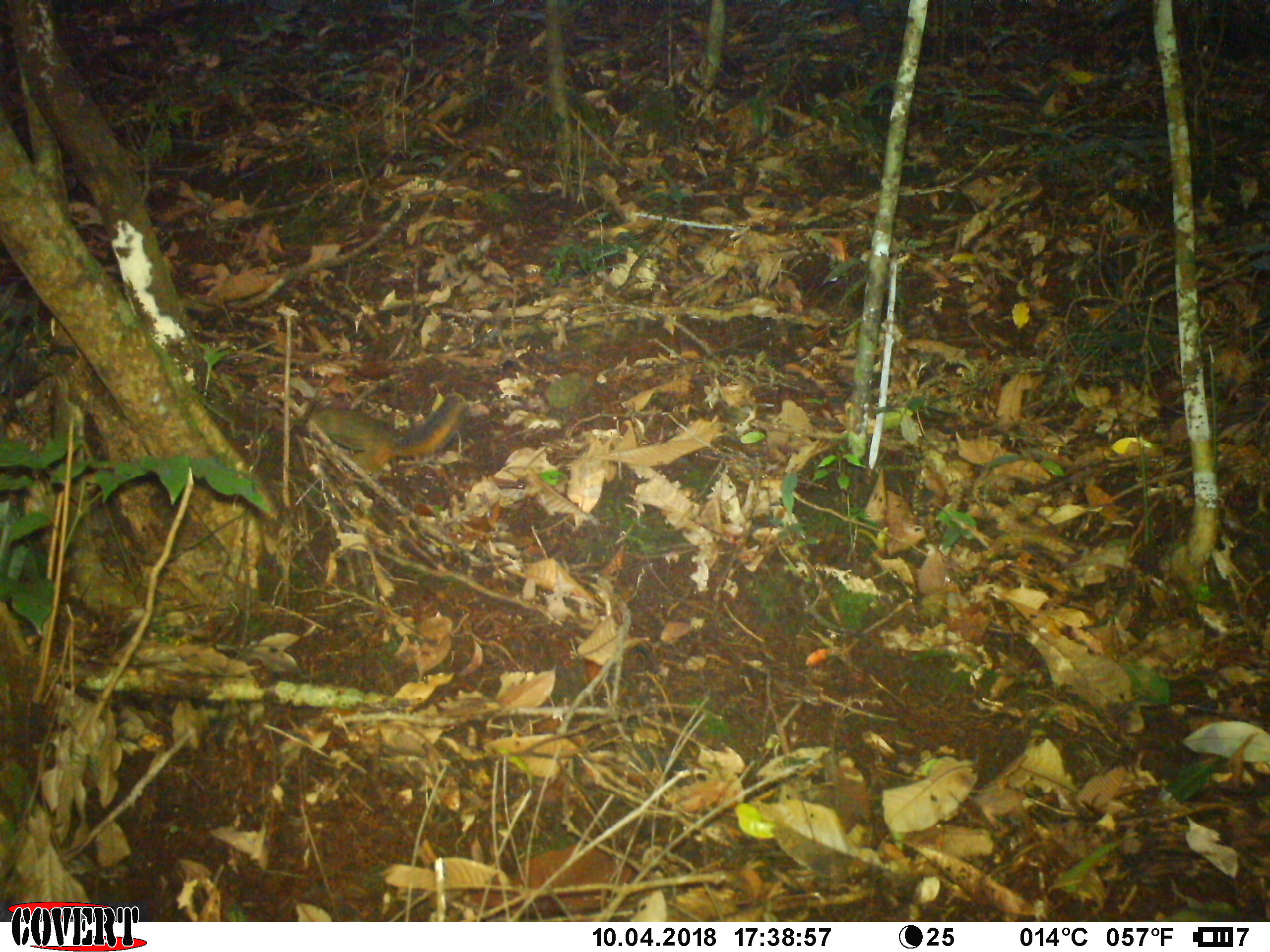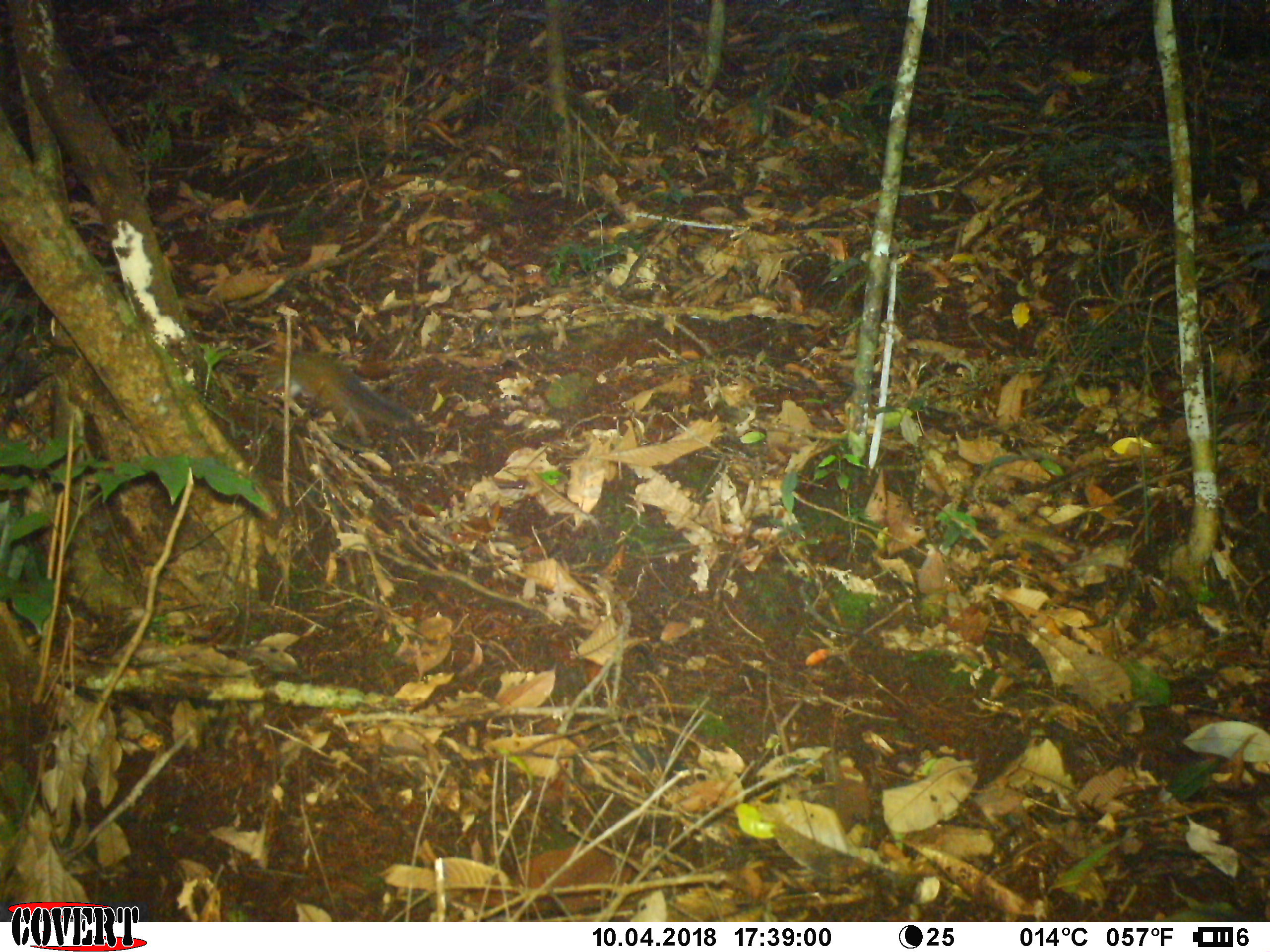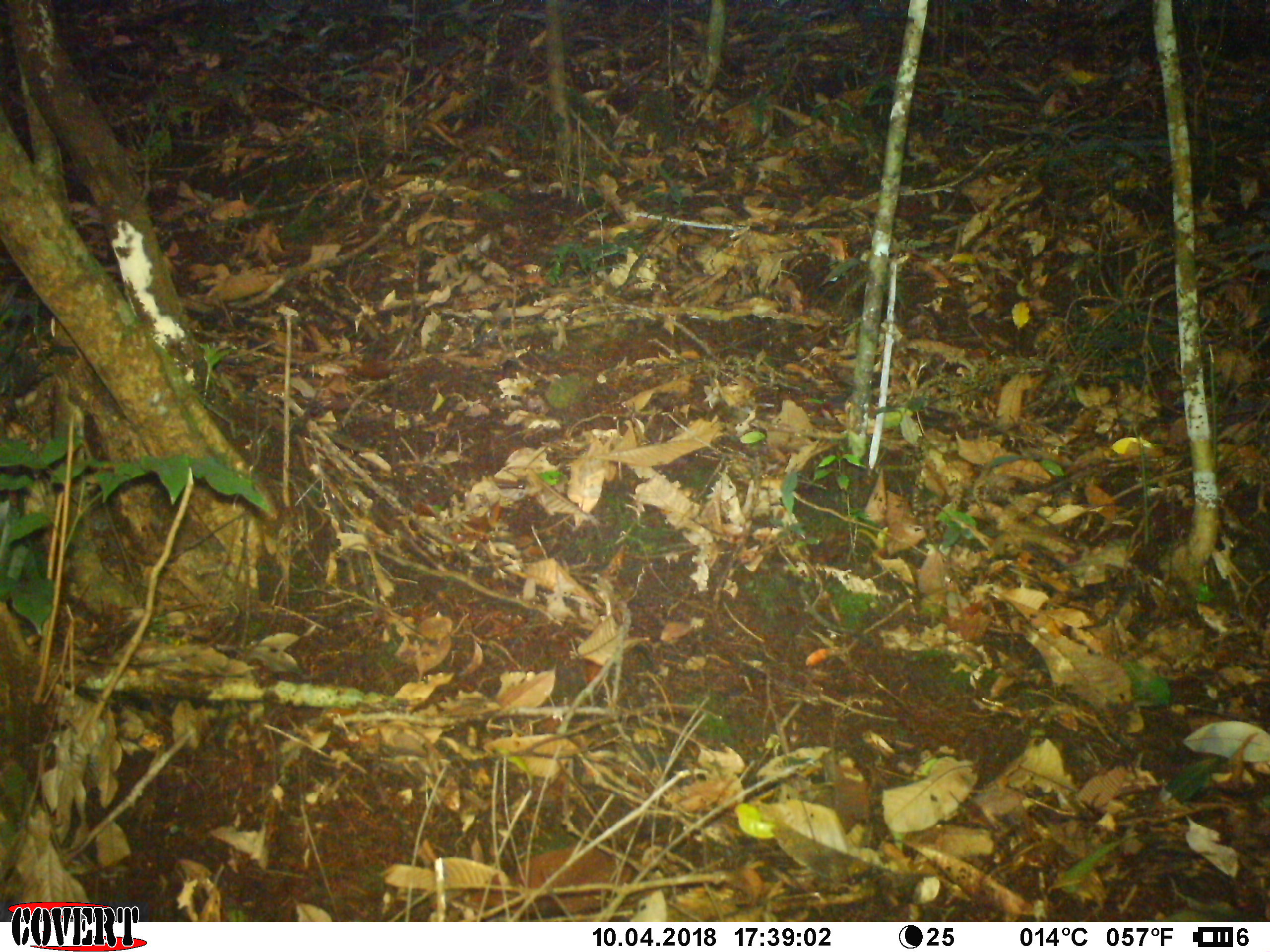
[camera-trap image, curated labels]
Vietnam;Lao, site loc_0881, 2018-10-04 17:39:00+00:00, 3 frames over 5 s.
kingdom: Animalia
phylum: Chordata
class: Mammalia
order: Rodentia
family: Sciuridae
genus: Dremomys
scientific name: Dremomys rufigenis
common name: red-cheeked squirrel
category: red cheeked squirrel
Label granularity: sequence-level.